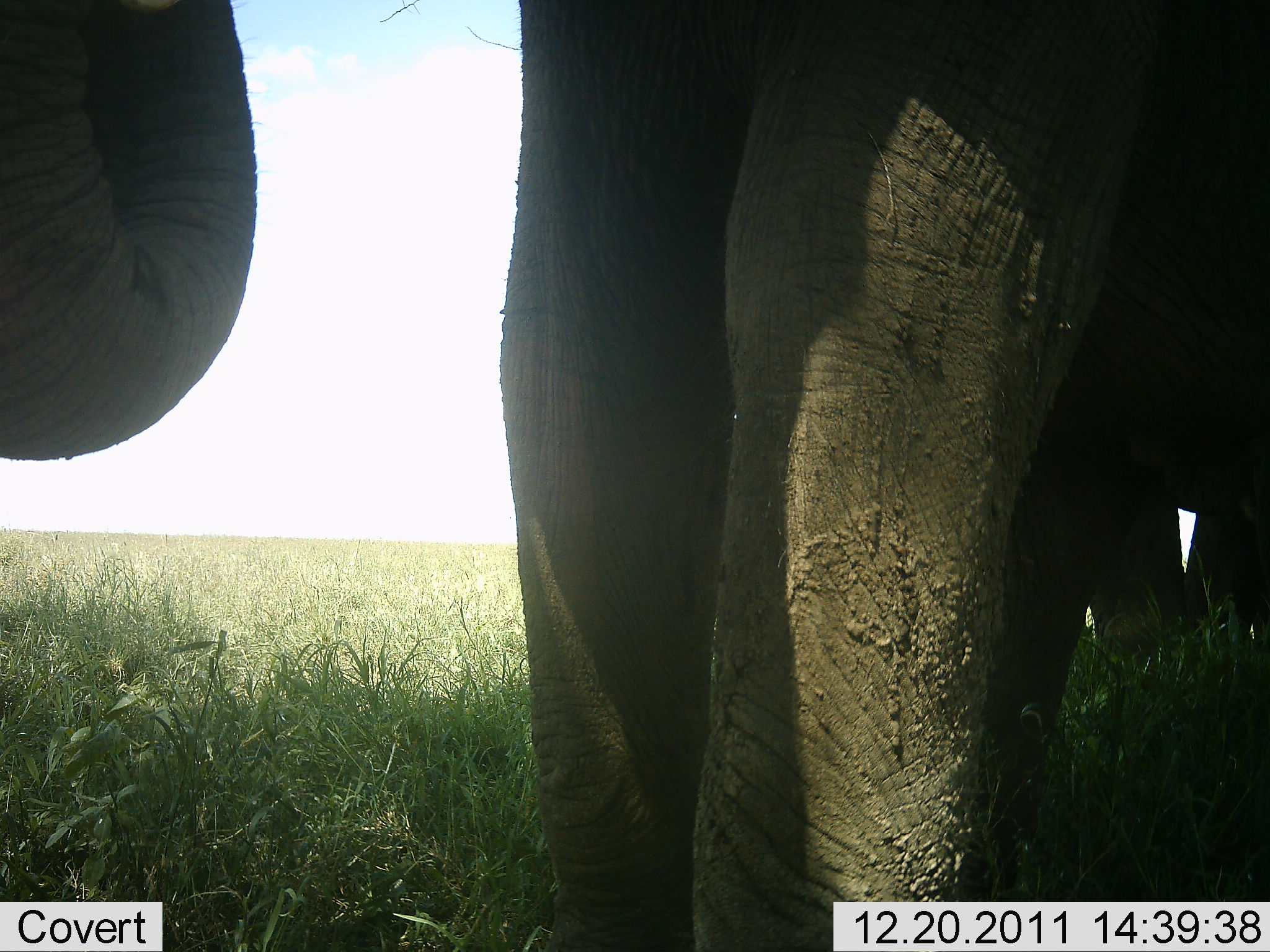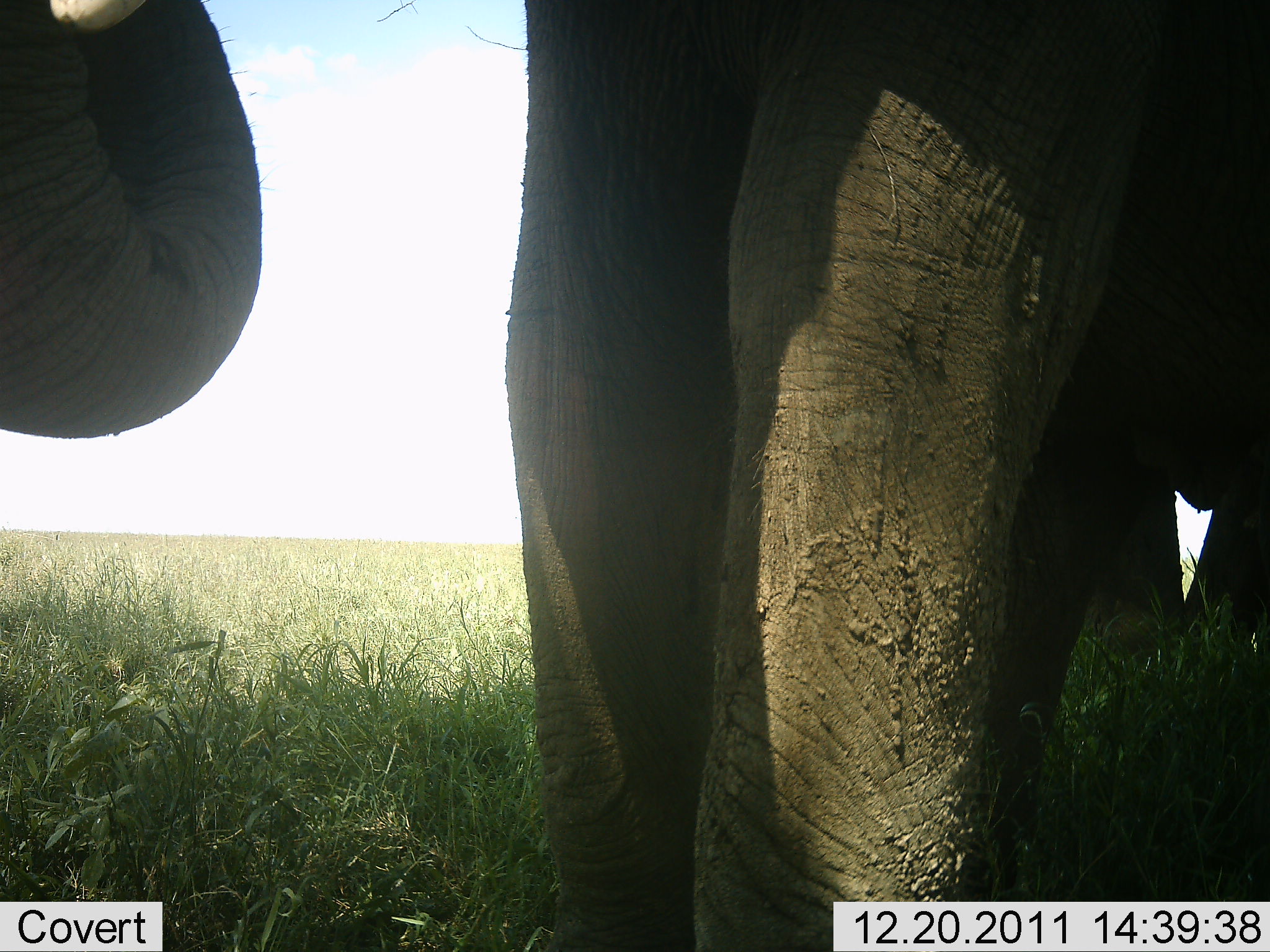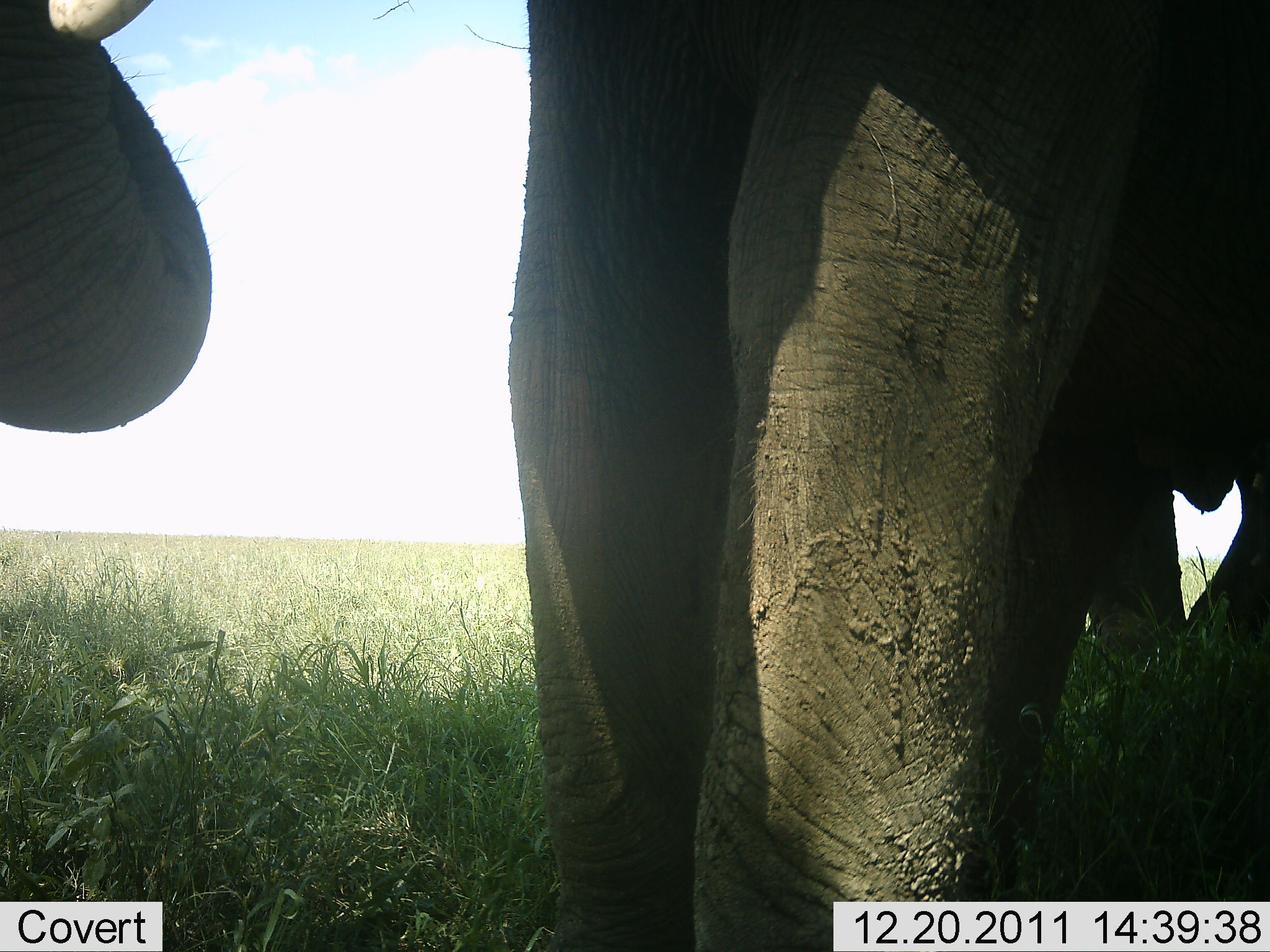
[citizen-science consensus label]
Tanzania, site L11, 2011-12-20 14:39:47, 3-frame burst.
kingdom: Animalia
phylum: Chordata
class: Mammalia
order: Proboscidea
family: Elephantidae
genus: Loxodonta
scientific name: Loxodonta africana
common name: african bush elephant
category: elephant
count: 1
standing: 100%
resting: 0%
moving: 0%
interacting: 0%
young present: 0%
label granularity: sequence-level